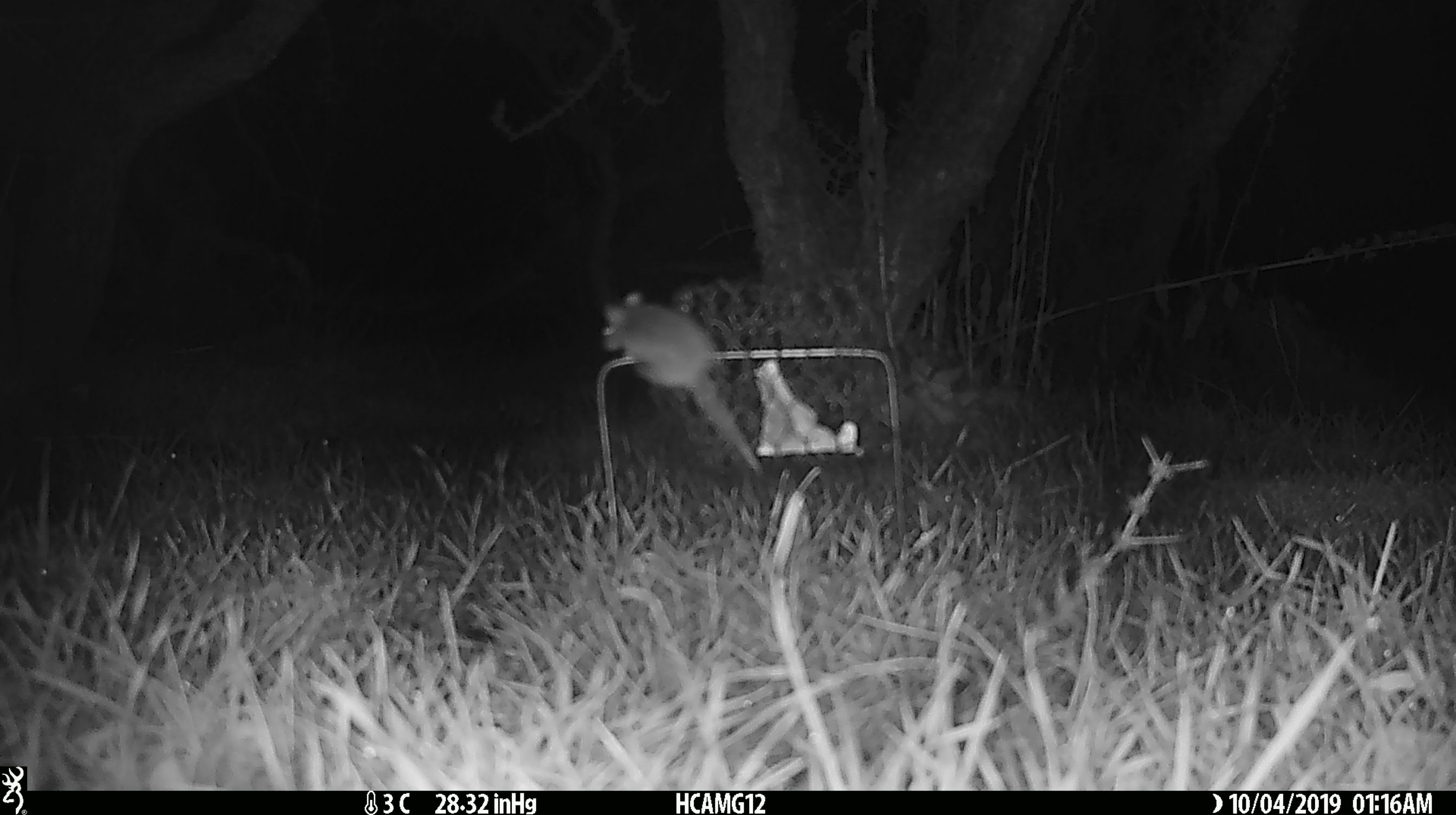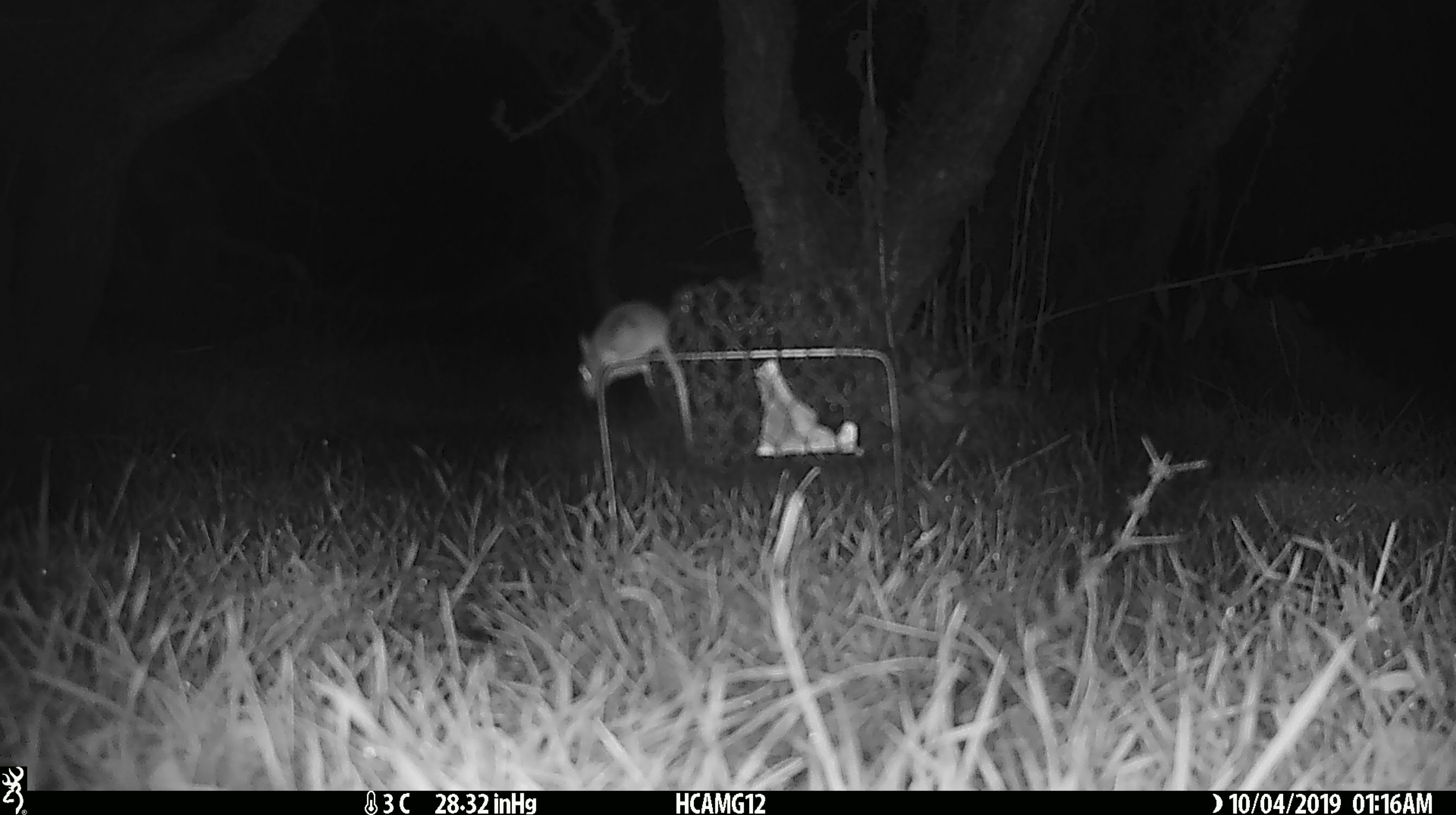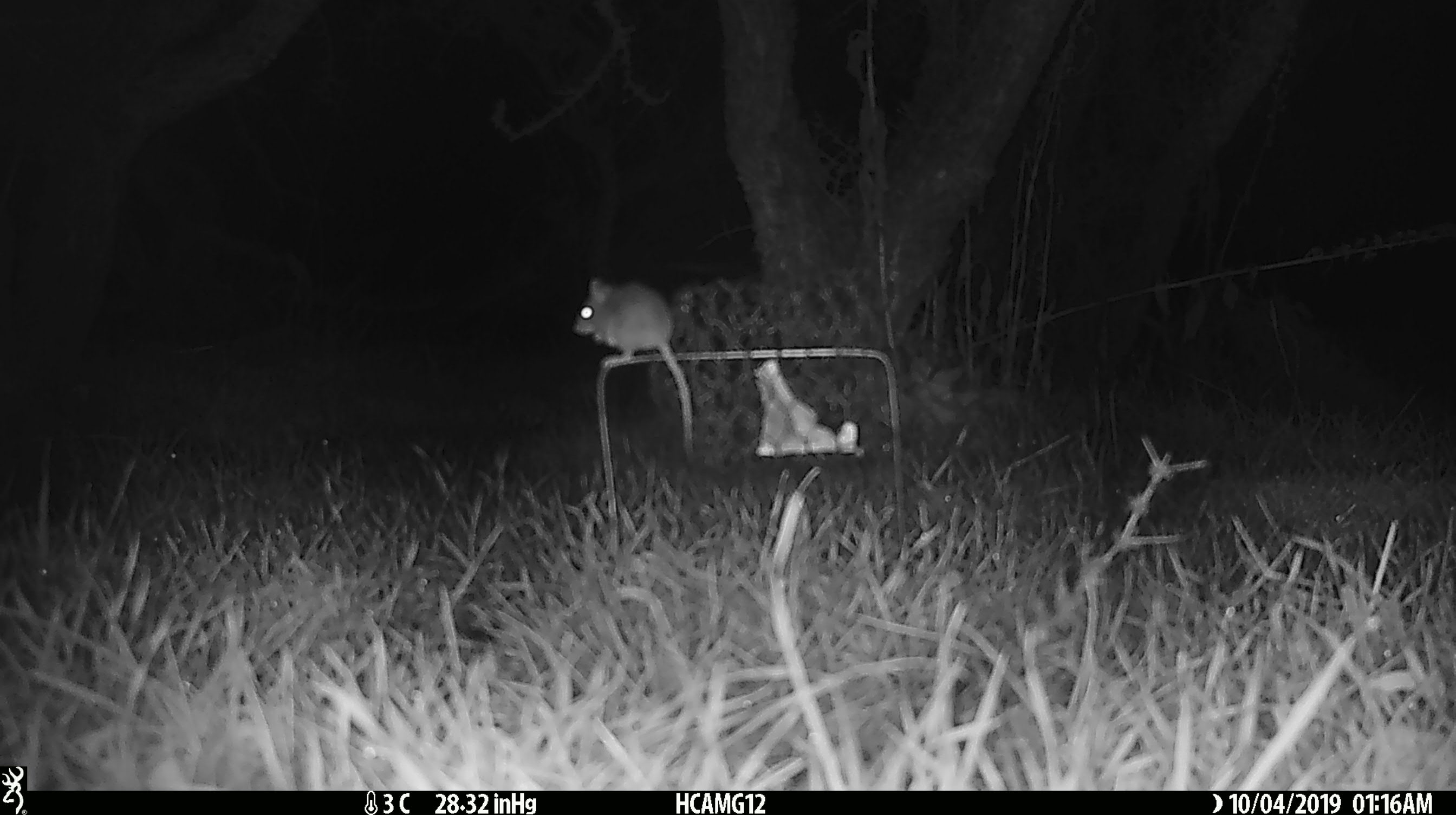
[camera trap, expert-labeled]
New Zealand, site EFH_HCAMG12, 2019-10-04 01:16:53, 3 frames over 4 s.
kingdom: Animalia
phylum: Chordata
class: Mammalia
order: Rodentia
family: Muridae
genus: Mus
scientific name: Mus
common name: mouse